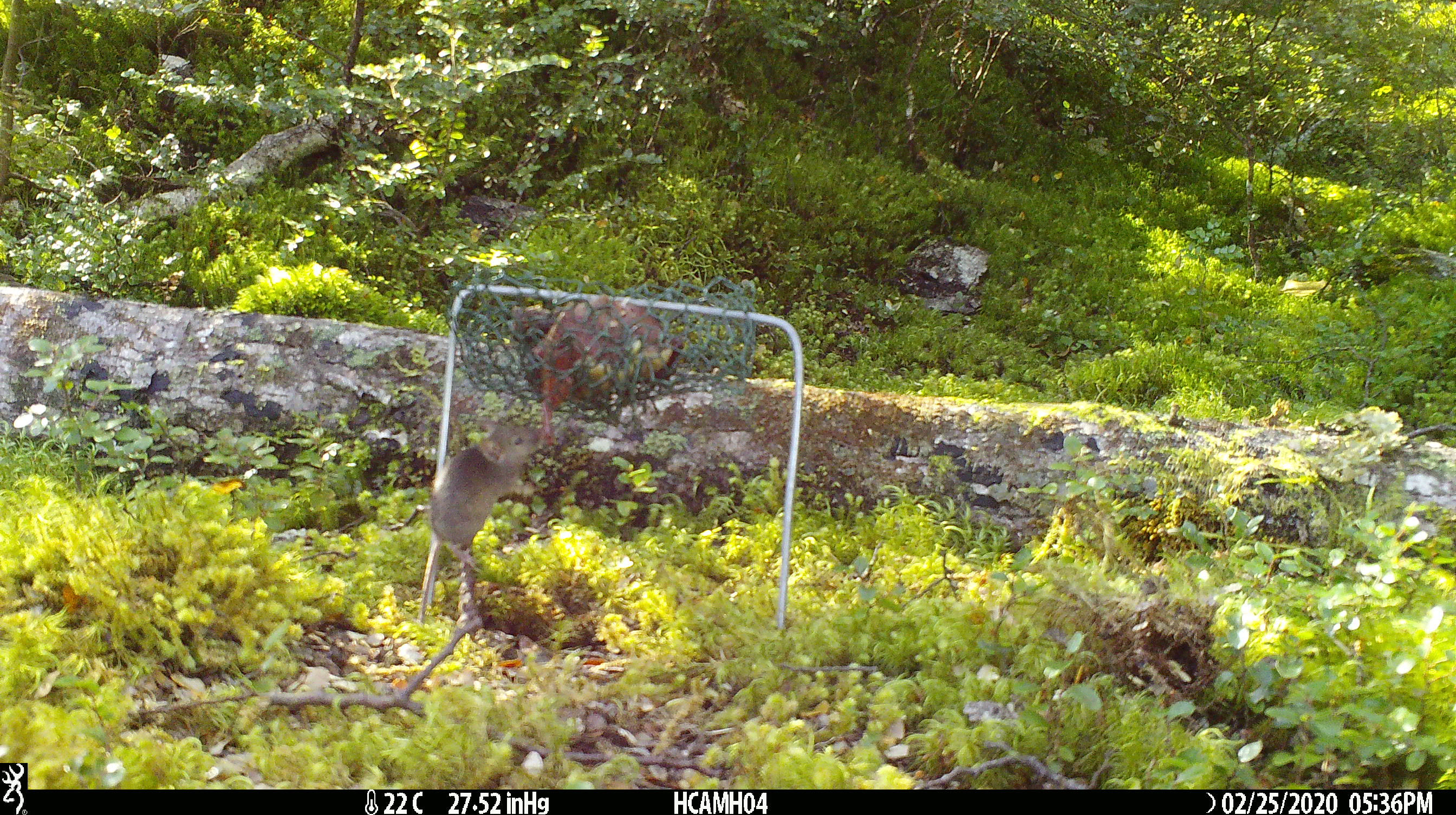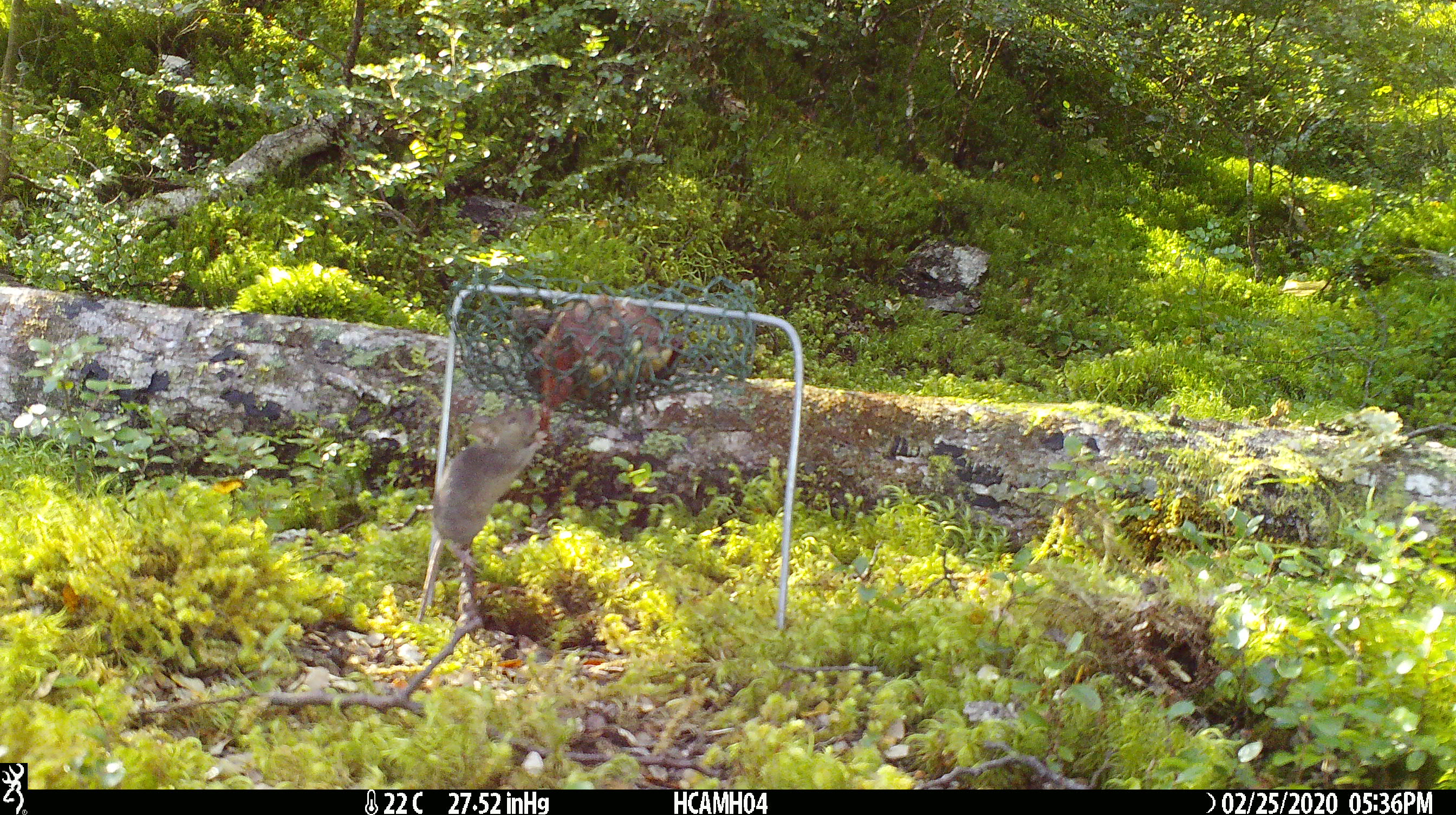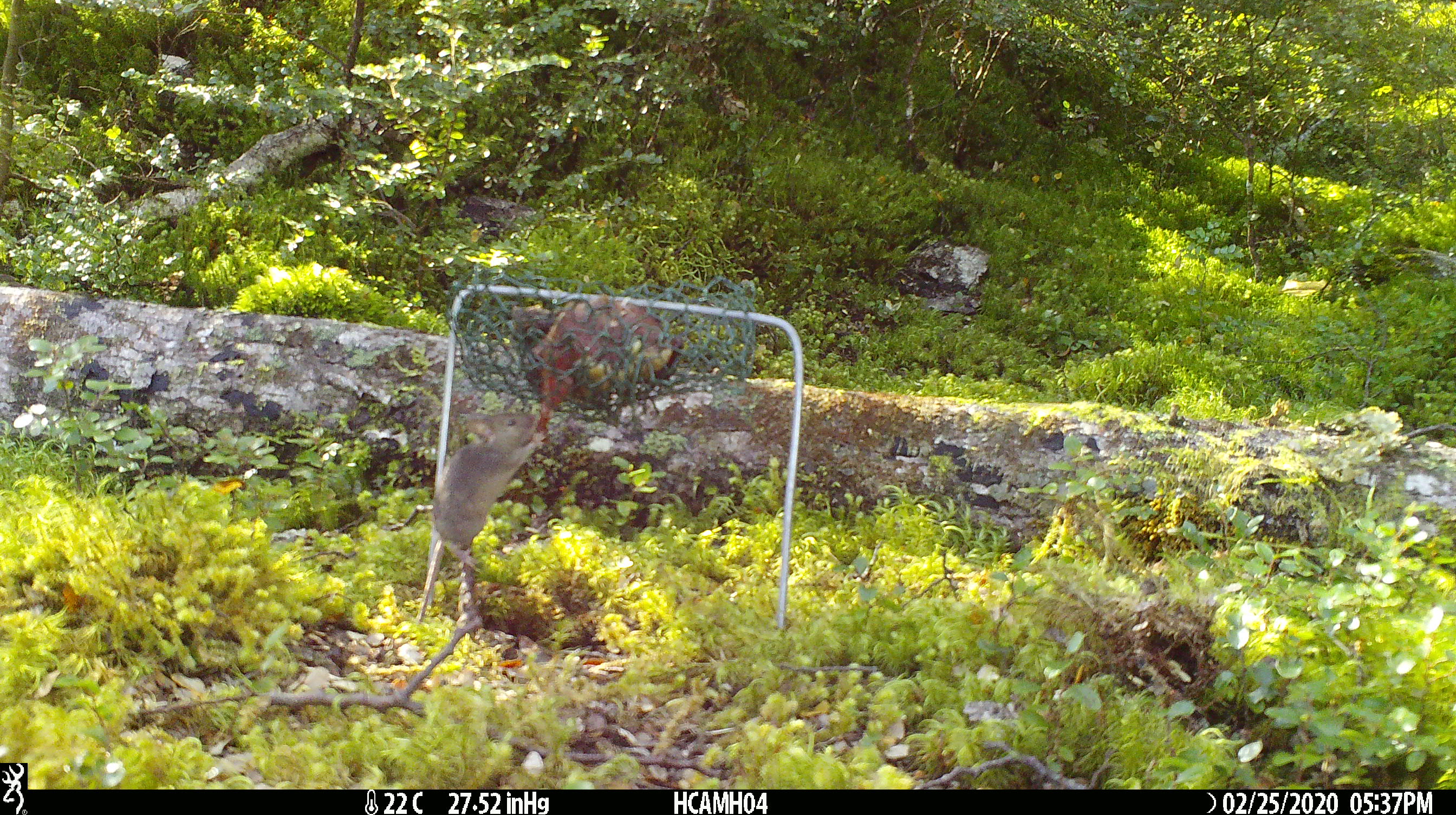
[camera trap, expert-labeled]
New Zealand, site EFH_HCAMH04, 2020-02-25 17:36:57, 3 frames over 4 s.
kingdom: Animalia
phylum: Chordata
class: Mammalia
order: Rodentia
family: Muridae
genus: Mus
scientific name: Mus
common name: mouse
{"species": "mouse (Mus)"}